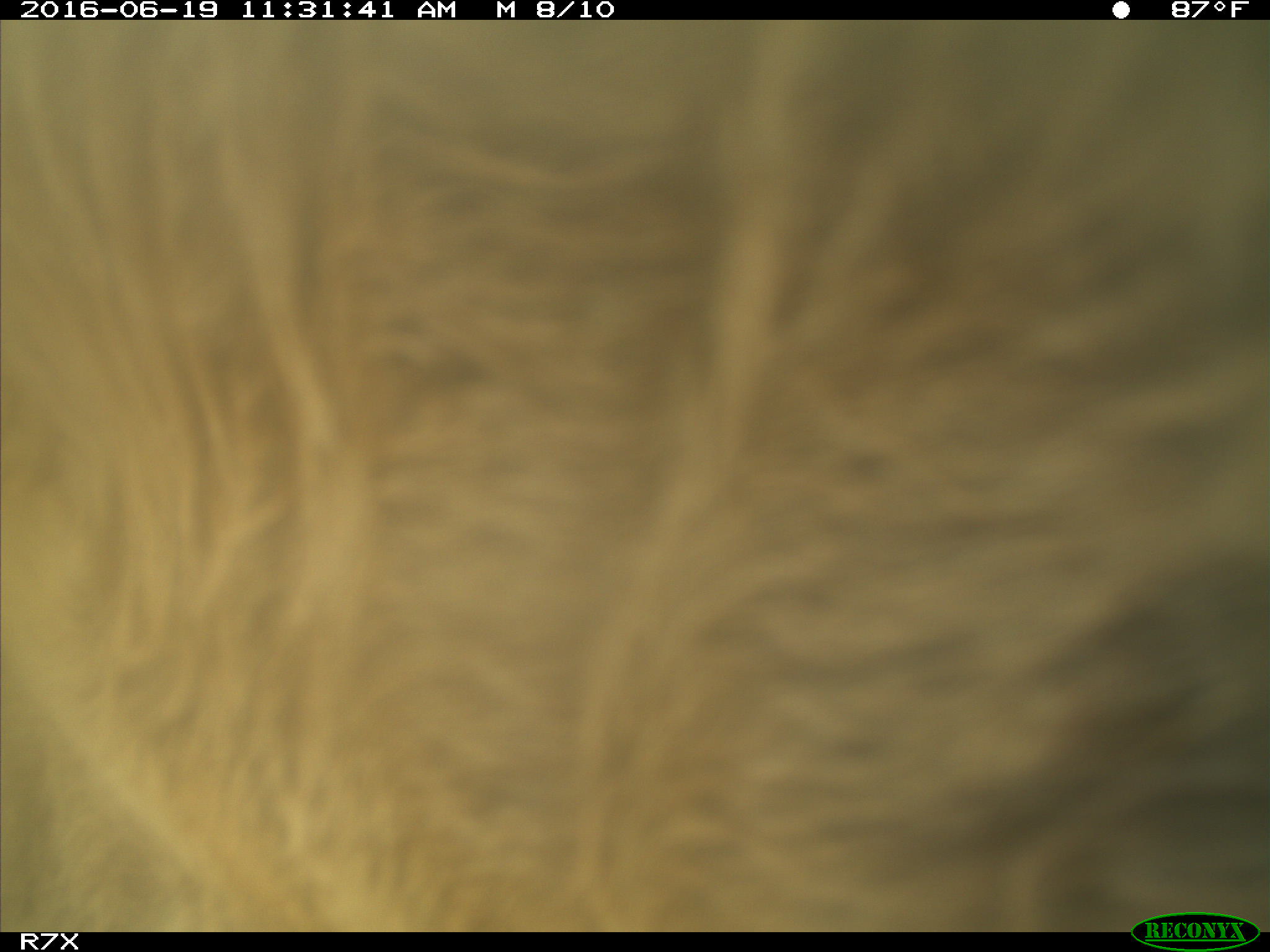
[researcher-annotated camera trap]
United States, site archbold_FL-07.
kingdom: Animalia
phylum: Chordata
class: Mammalia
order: Artiodactyla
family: Bovidae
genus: Bos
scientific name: Bos taurus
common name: domestic cow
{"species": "Bos taurus (domestic cow)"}